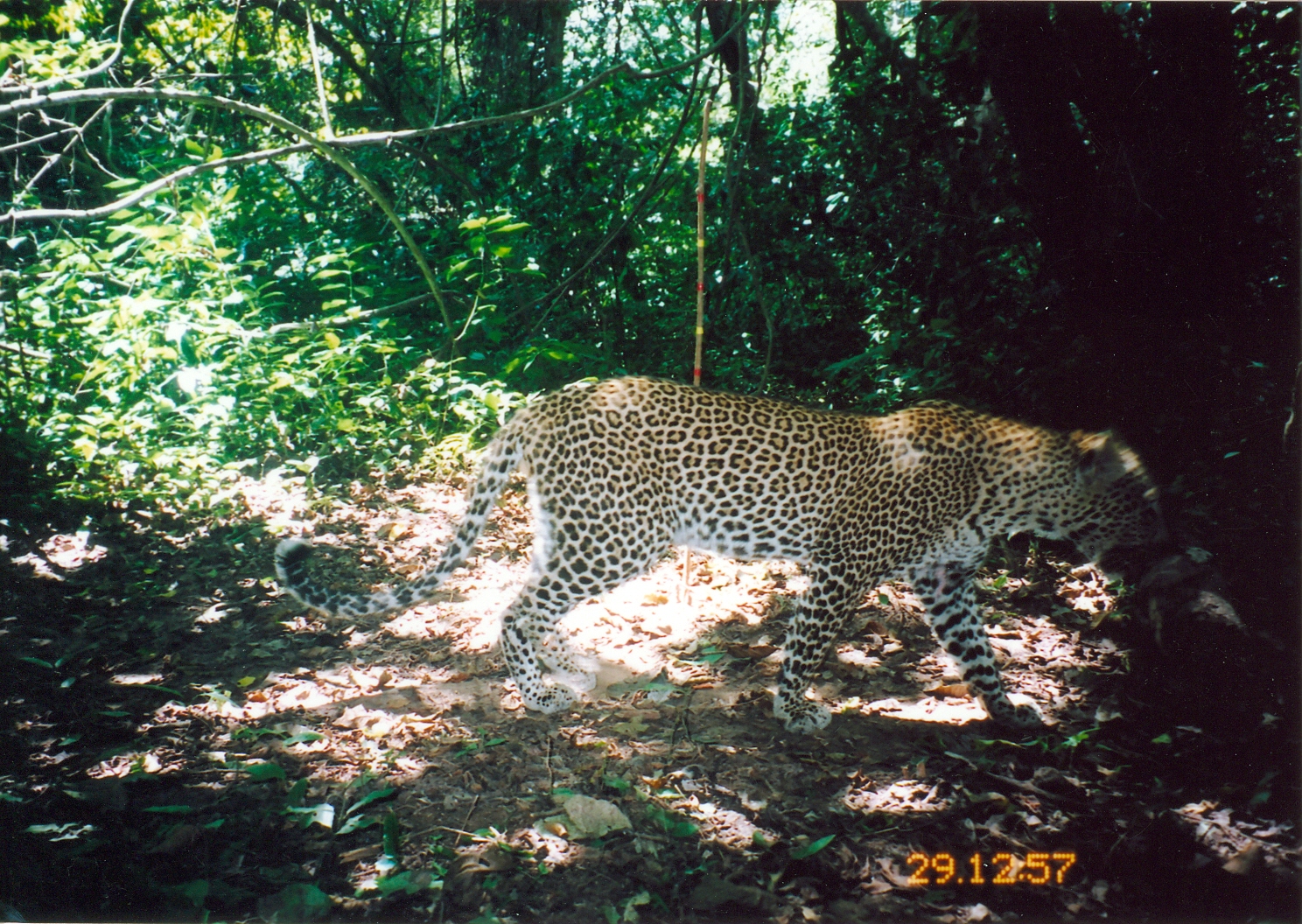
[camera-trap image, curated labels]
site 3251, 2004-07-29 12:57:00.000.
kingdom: Animalia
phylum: Chordata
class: Mammalia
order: Carnivora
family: Felidae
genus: Panthera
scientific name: Panthera pardus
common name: leopard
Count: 1.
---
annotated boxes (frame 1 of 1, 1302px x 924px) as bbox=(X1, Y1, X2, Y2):
panthera pardus: bbox=(272, 373, 1167, 730)